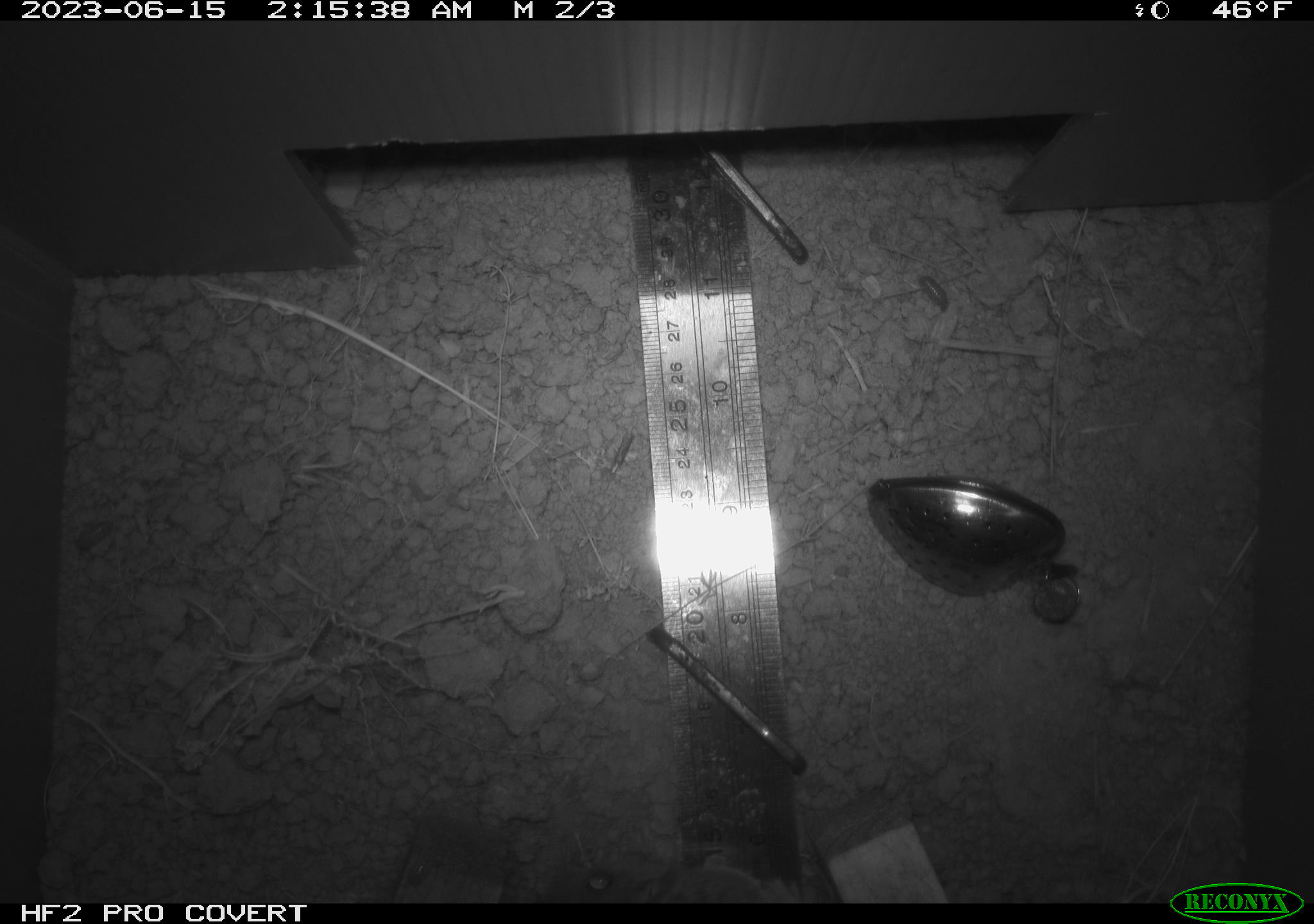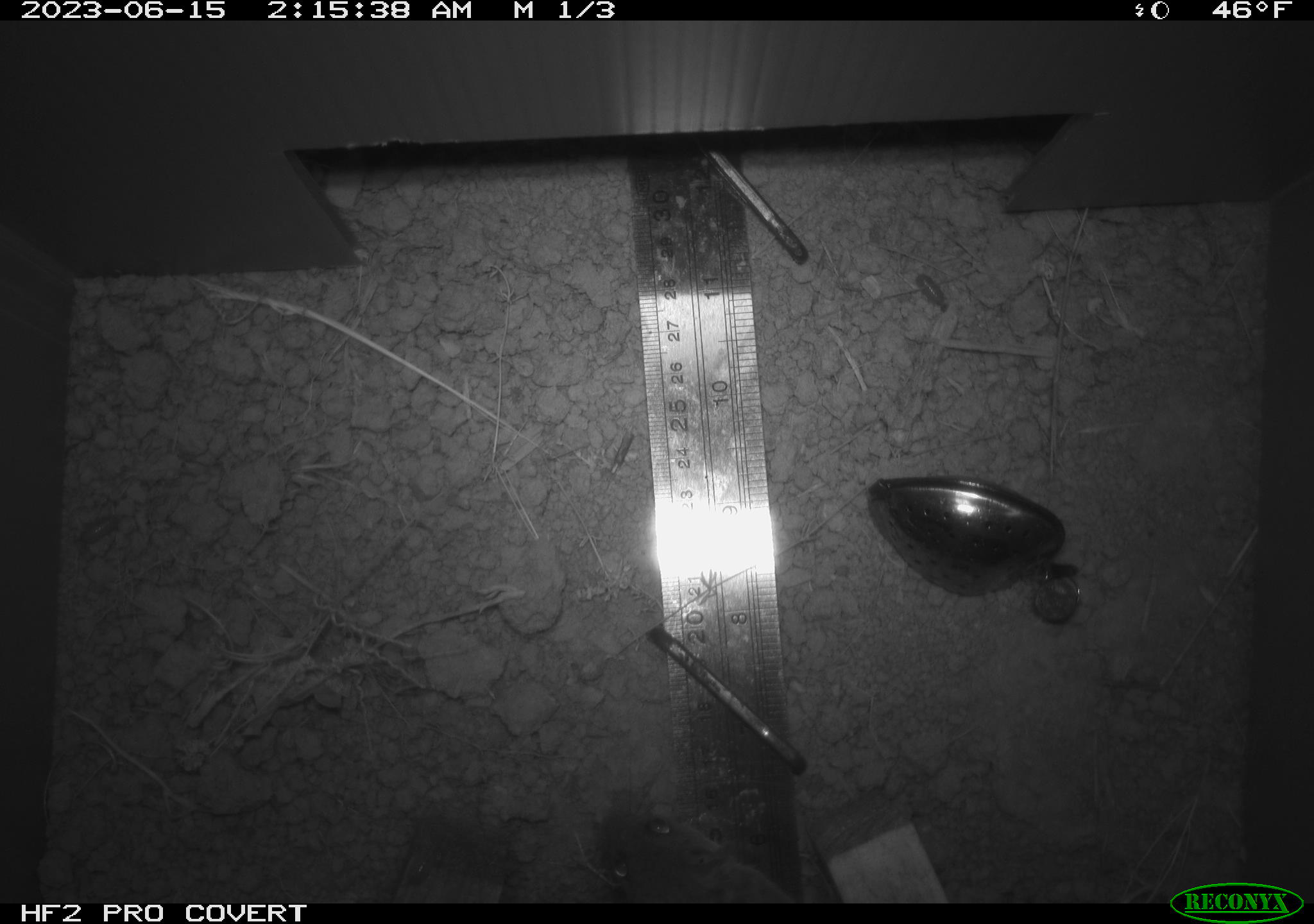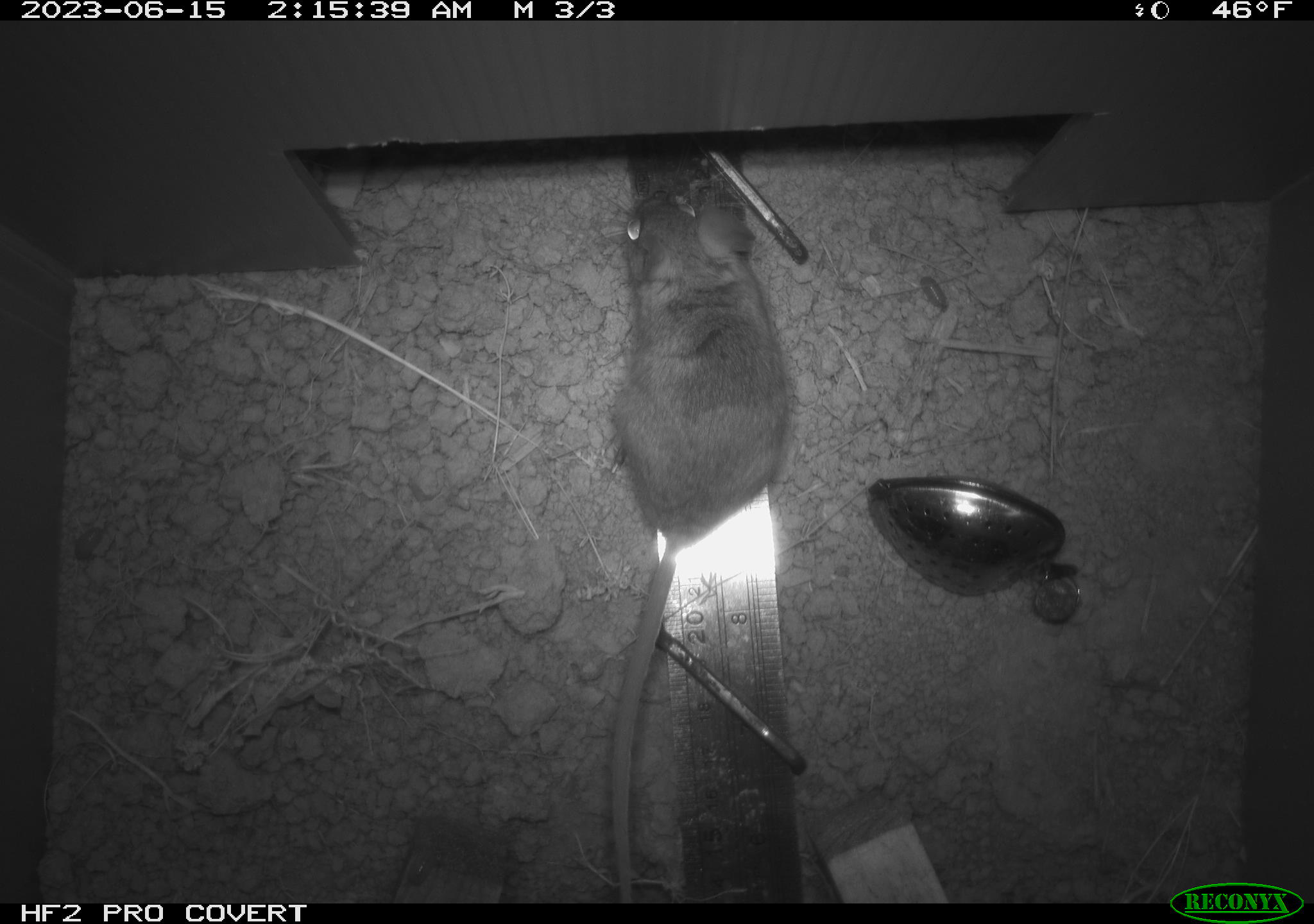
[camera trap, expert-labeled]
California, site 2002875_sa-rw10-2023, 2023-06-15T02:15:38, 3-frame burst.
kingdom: Animalia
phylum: Chordata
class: Mammalia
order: Rodentia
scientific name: Rodentia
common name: rodent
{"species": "rodent (Rodentia)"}